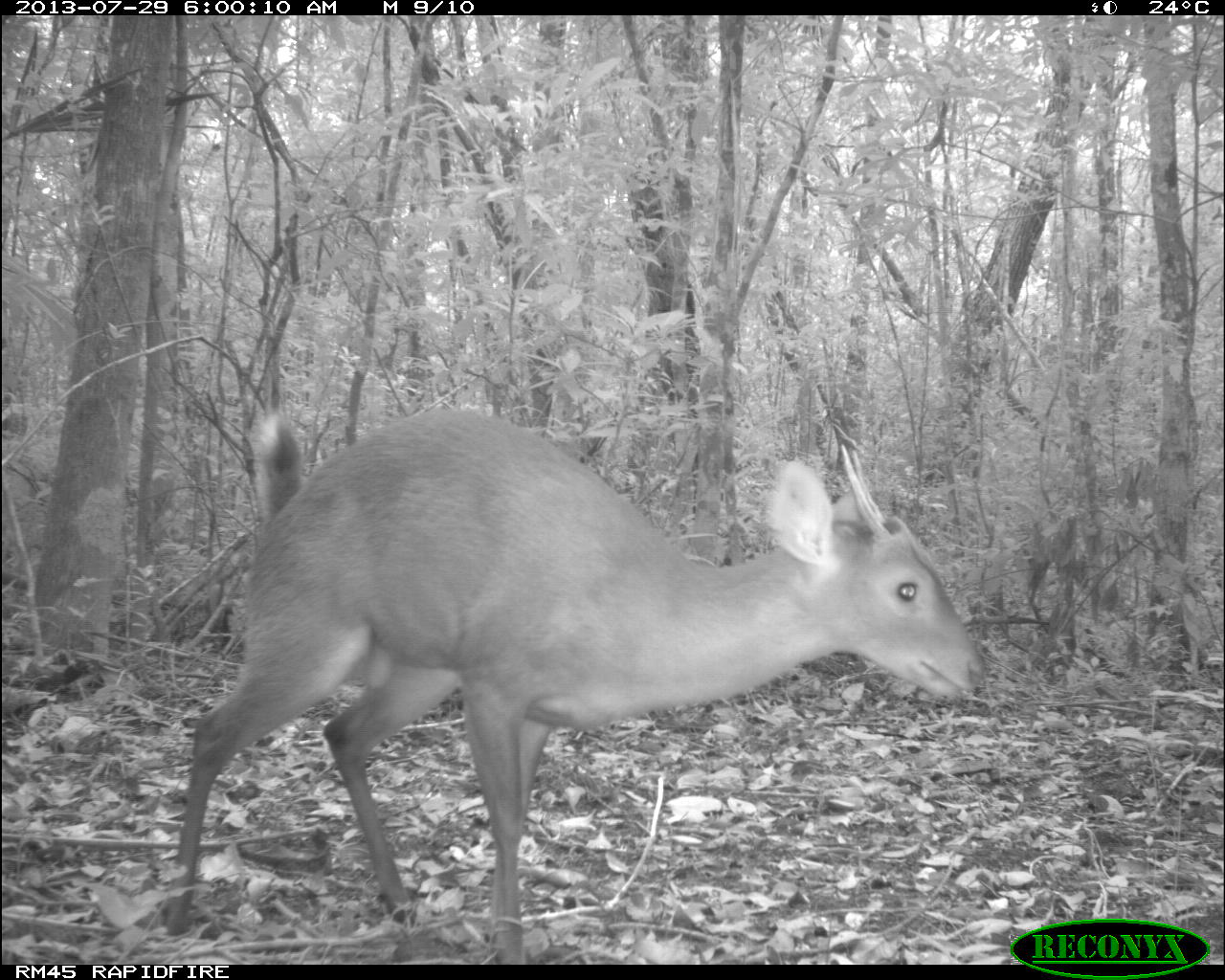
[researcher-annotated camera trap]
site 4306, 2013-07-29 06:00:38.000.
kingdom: Animalia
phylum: Chordata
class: Mammalia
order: Artiodactyla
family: Cervidae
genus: Mazama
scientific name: Mazama temama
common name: central american red brocket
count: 1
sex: male